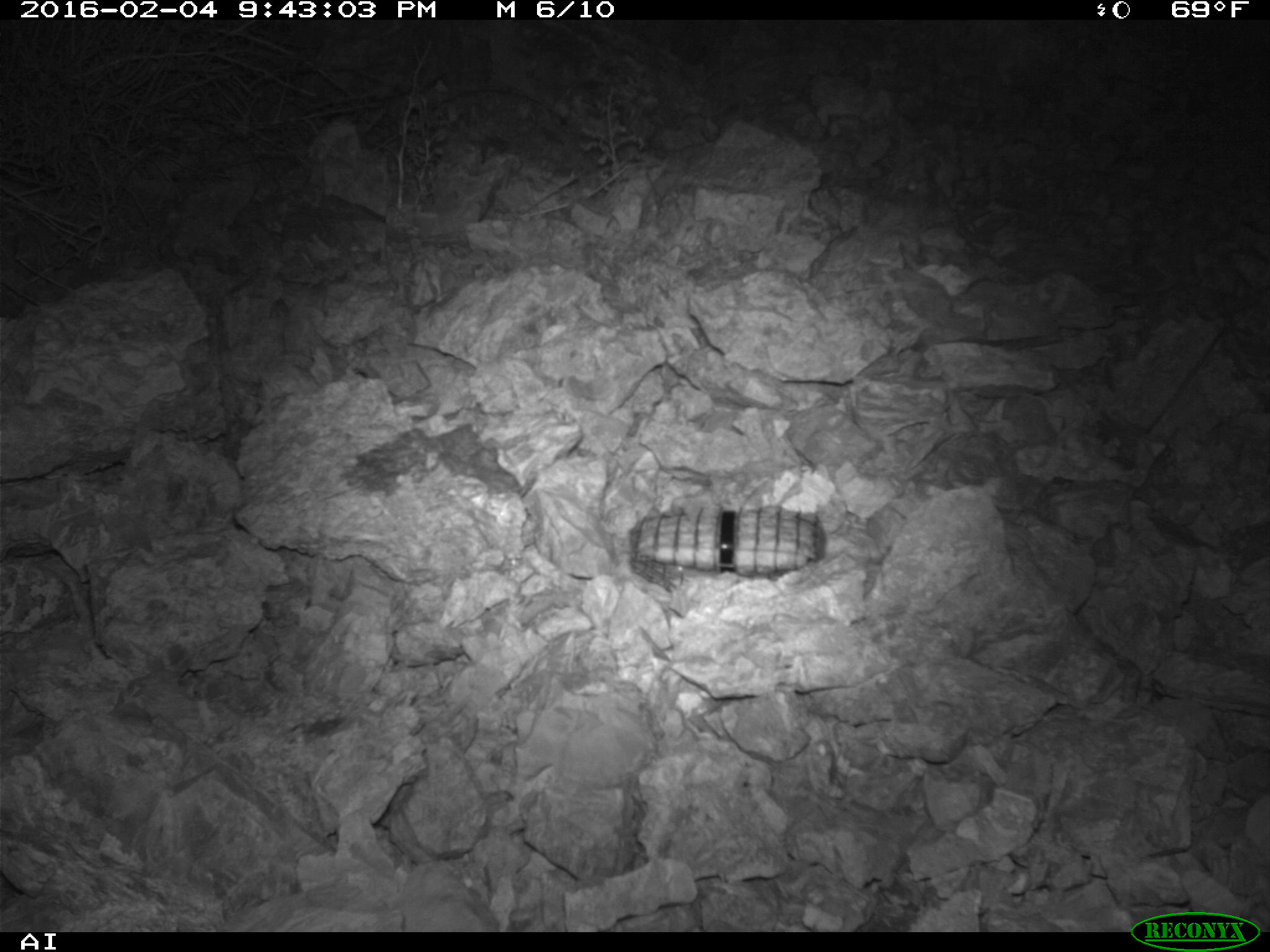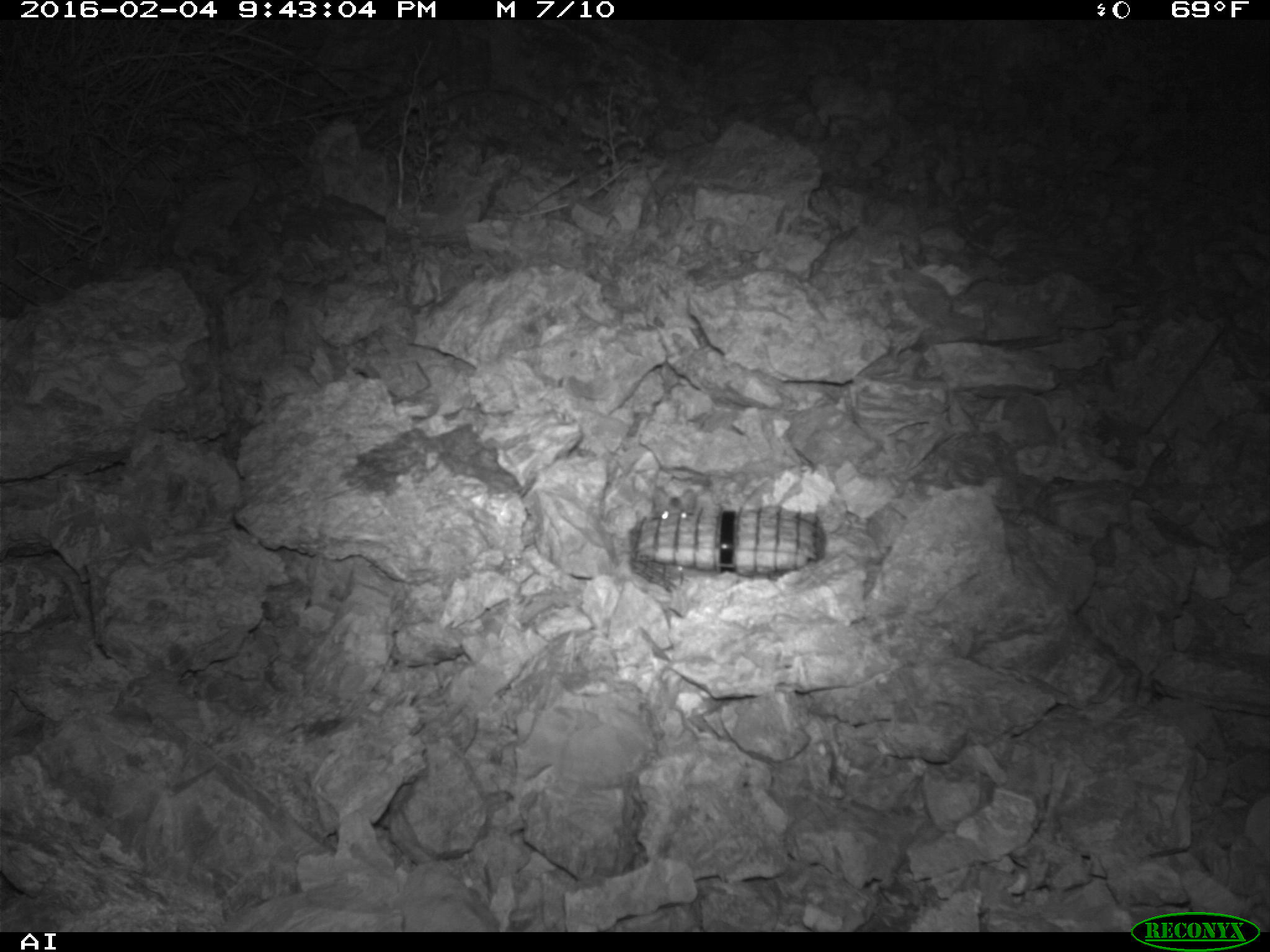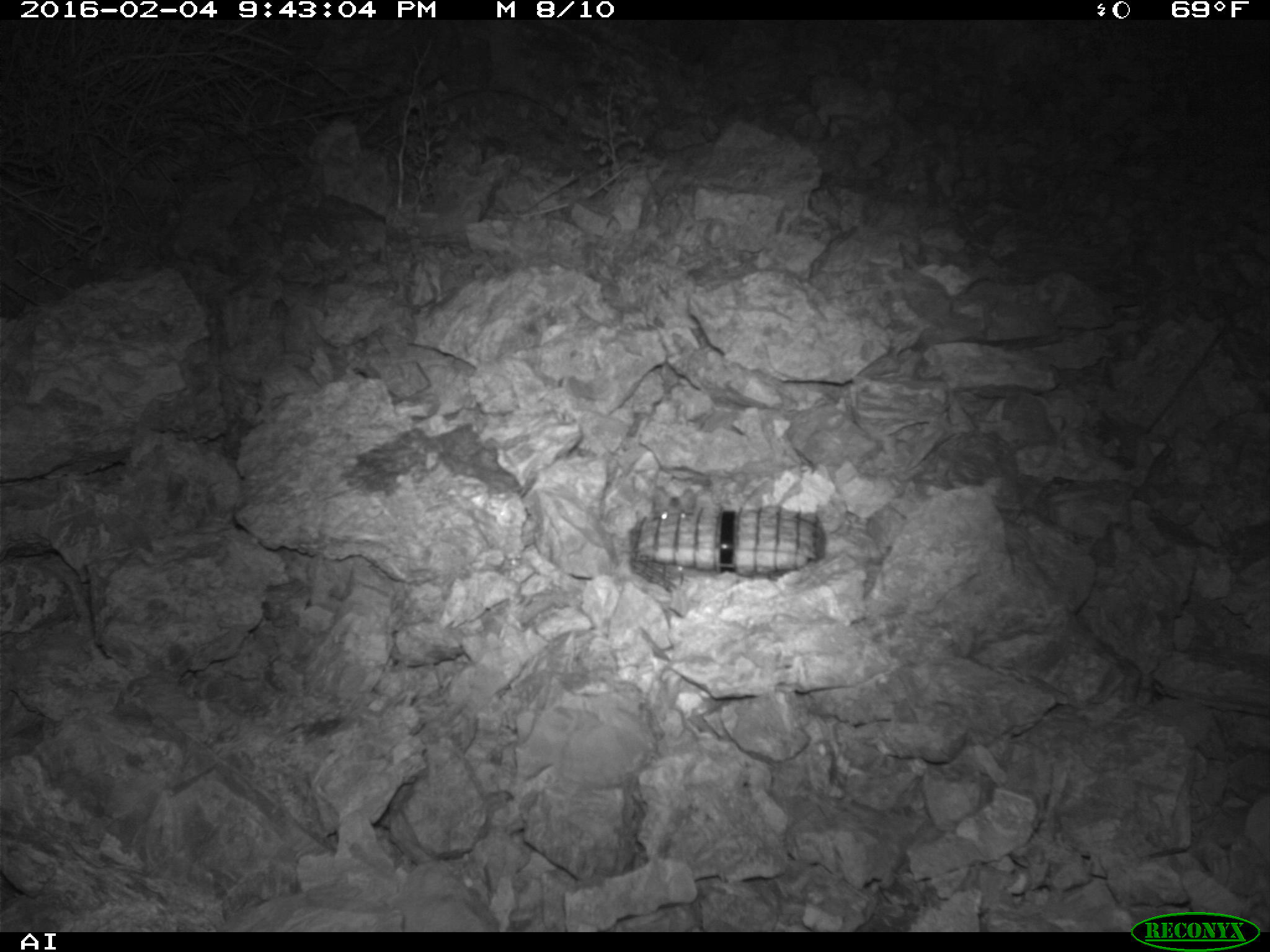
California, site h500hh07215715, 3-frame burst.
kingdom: Animalia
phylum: Chordata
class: Mammalia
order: Rodentia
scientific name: Rodentia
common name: rodent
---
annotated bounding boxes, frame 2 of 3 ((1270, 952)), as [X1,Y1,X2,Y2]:
rodent: [652,487,695,519]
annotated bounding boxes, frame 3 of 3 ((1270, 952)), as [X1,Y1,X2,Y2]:
rodent: [651,477,695,521]